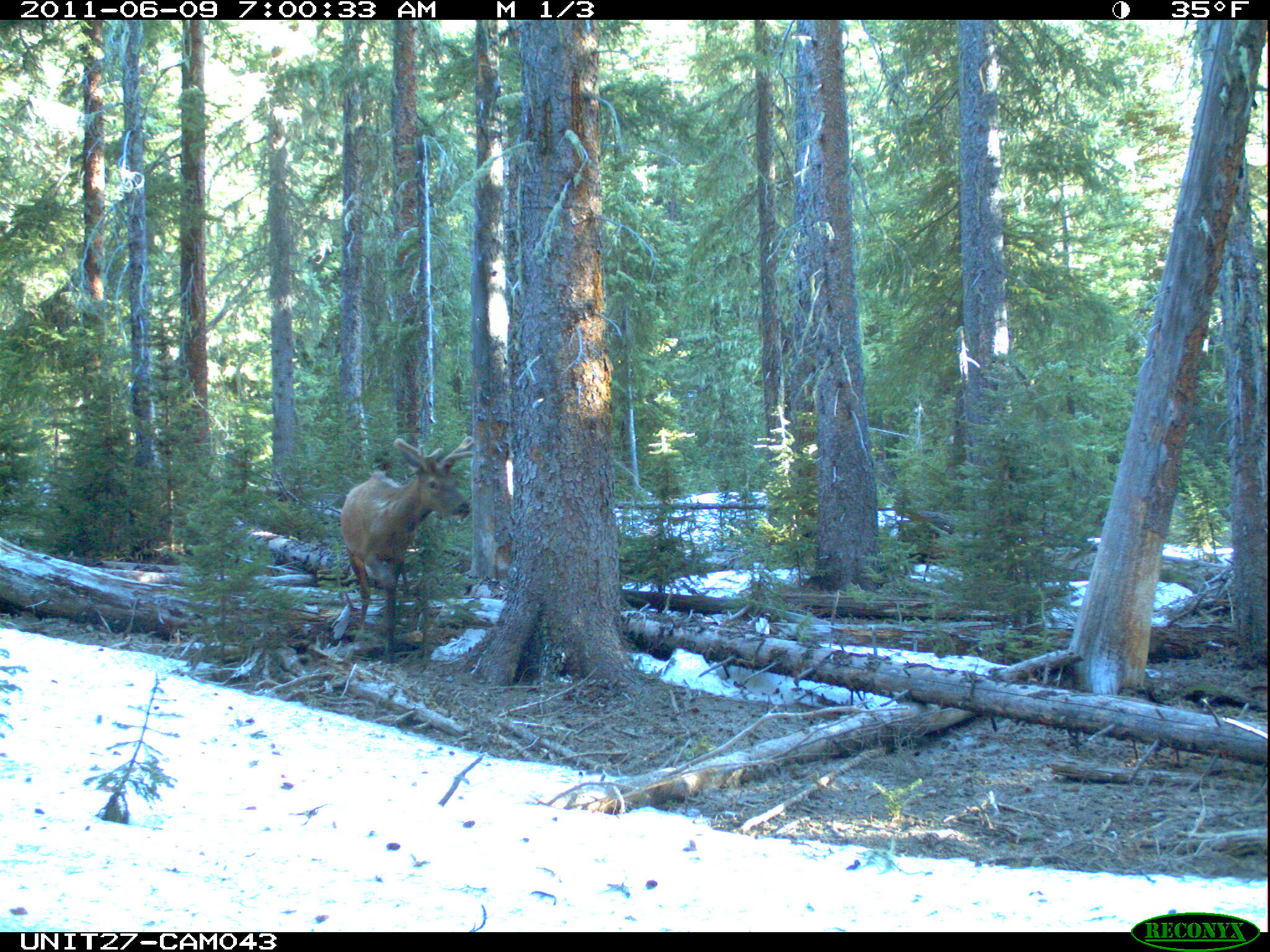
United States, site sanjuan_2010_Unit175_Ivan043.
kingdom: Animalia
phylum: Chordata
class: Mammalia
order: Artiodactyla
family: Cervidae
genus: Cervus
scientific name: Cervus elaphus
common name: red deer